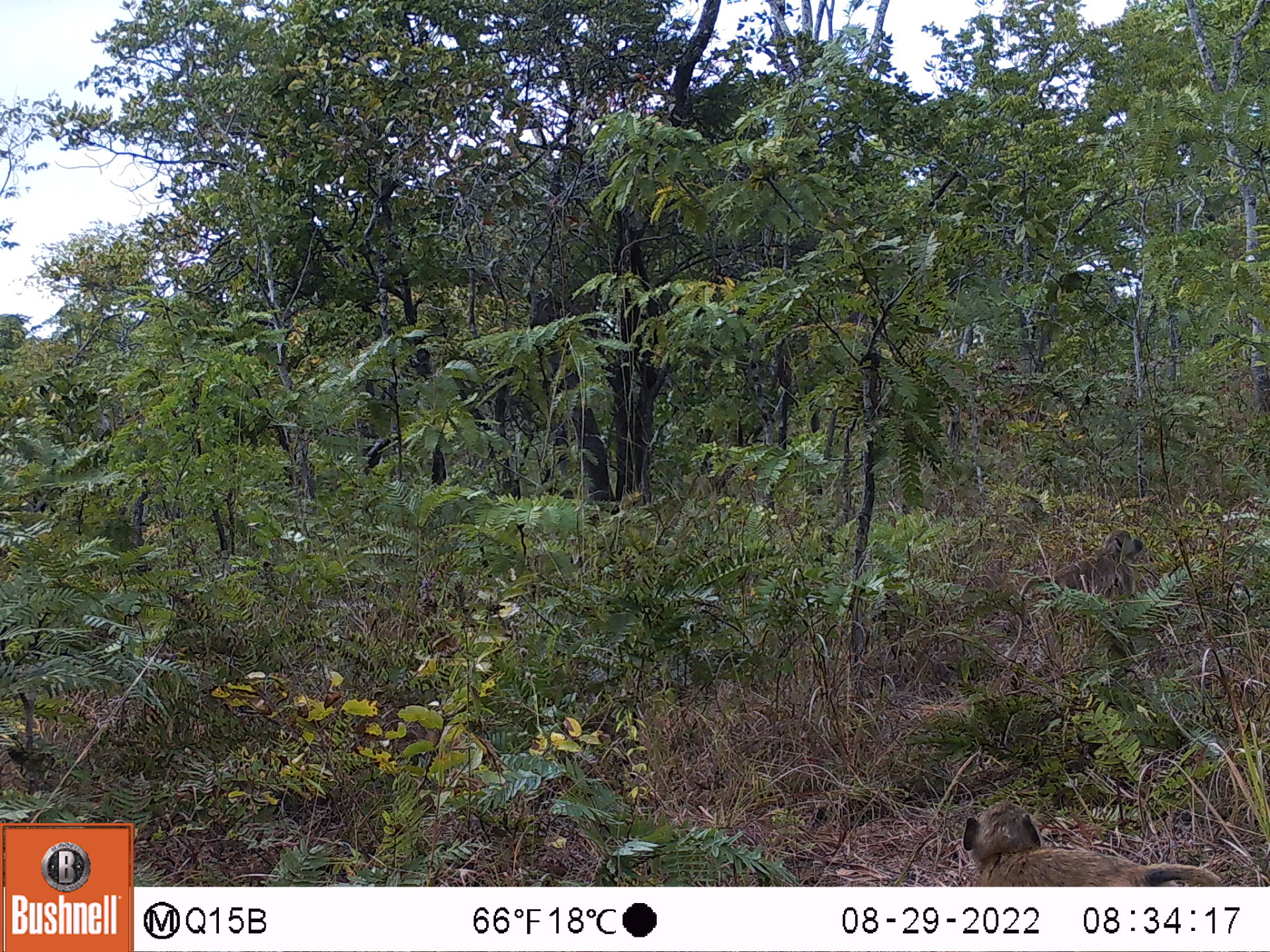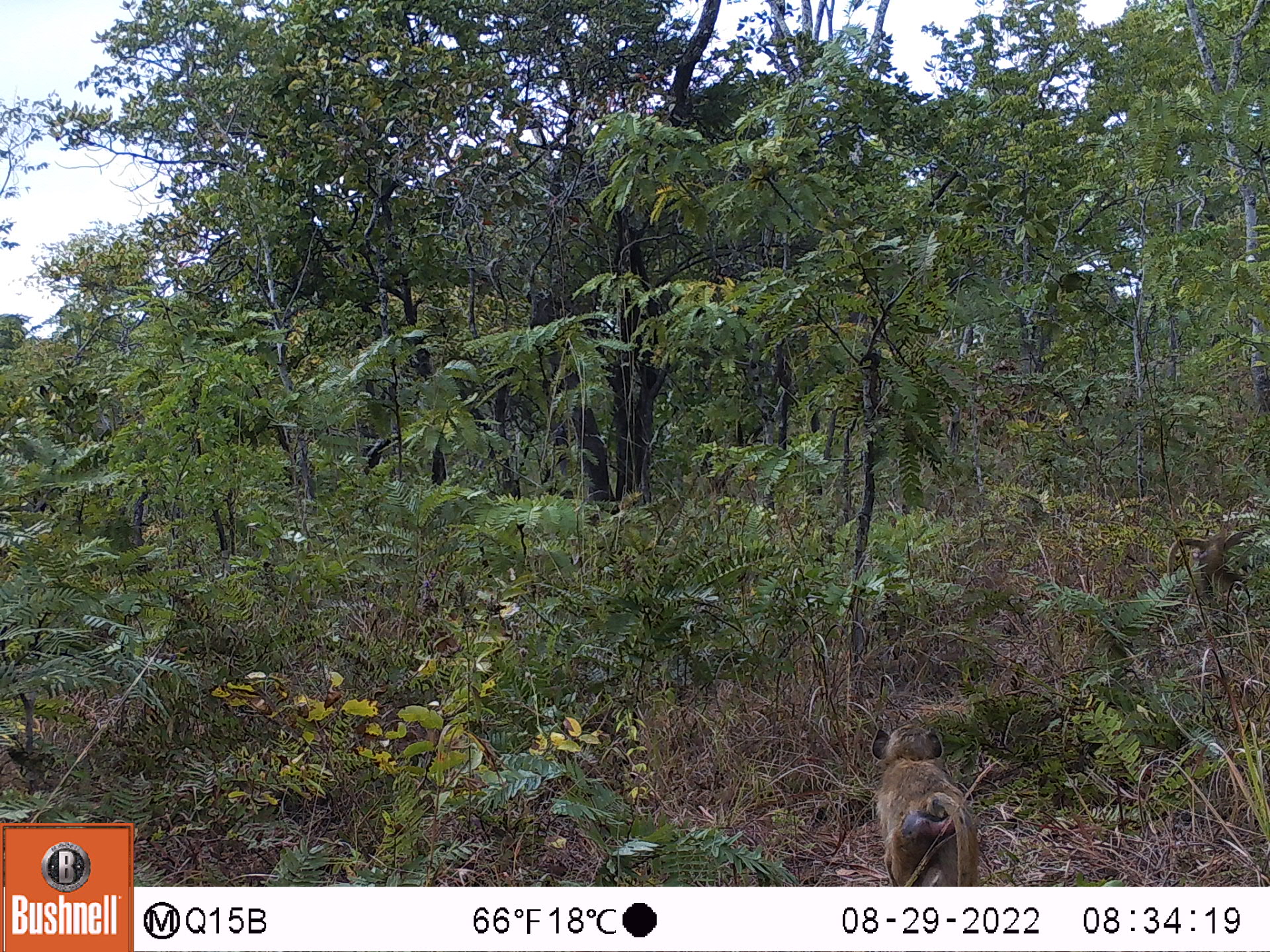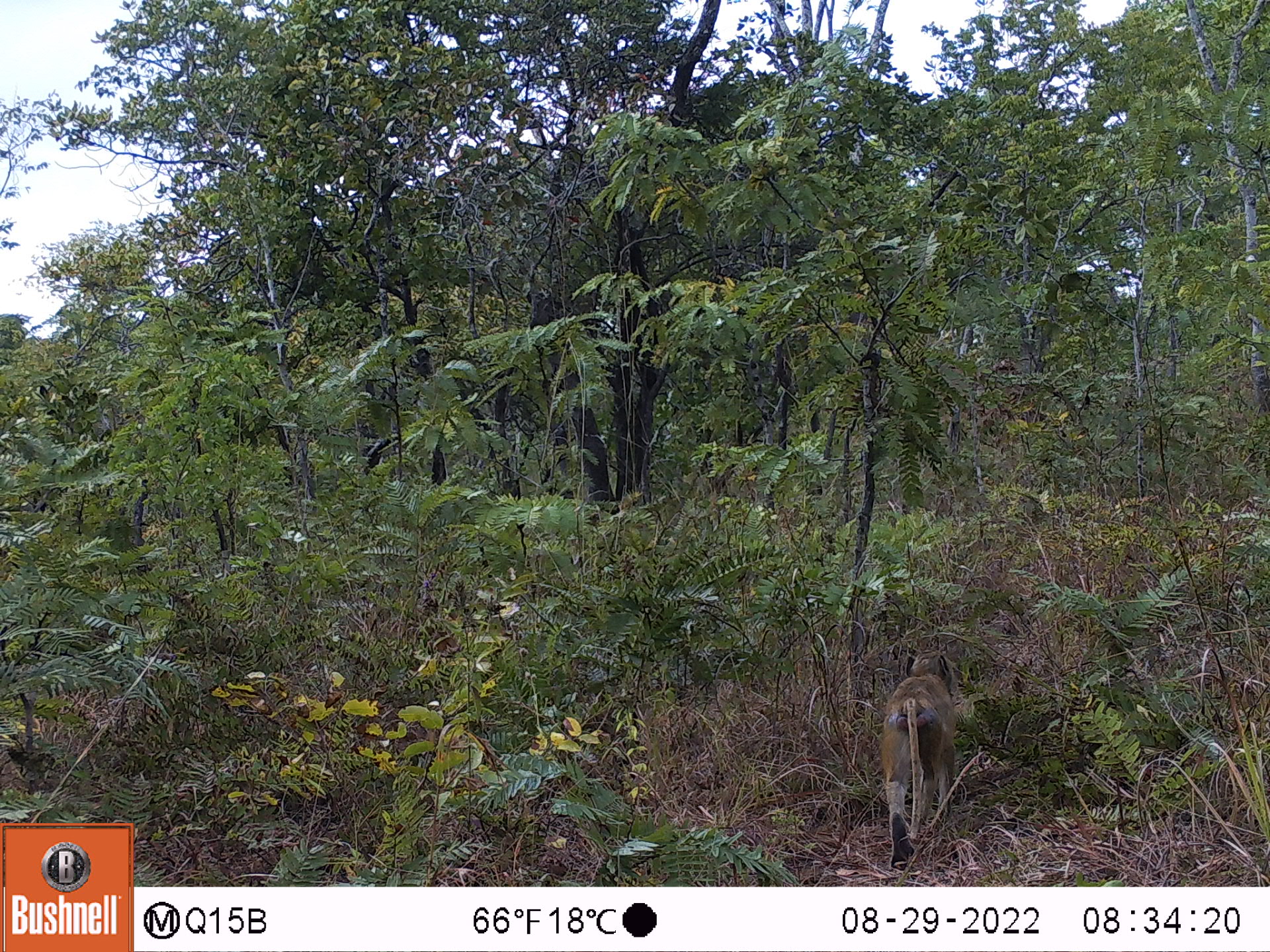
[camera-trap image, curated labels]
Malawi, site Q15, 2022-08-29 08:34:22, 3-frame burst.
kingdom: Animalia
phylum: Chordata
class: Mammalia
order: Primates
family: Cercopithecidae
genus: Papio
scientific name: Papio cynocephalus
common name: yellow baboon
Yellow baboon (Papio cynocephalus), count 2.